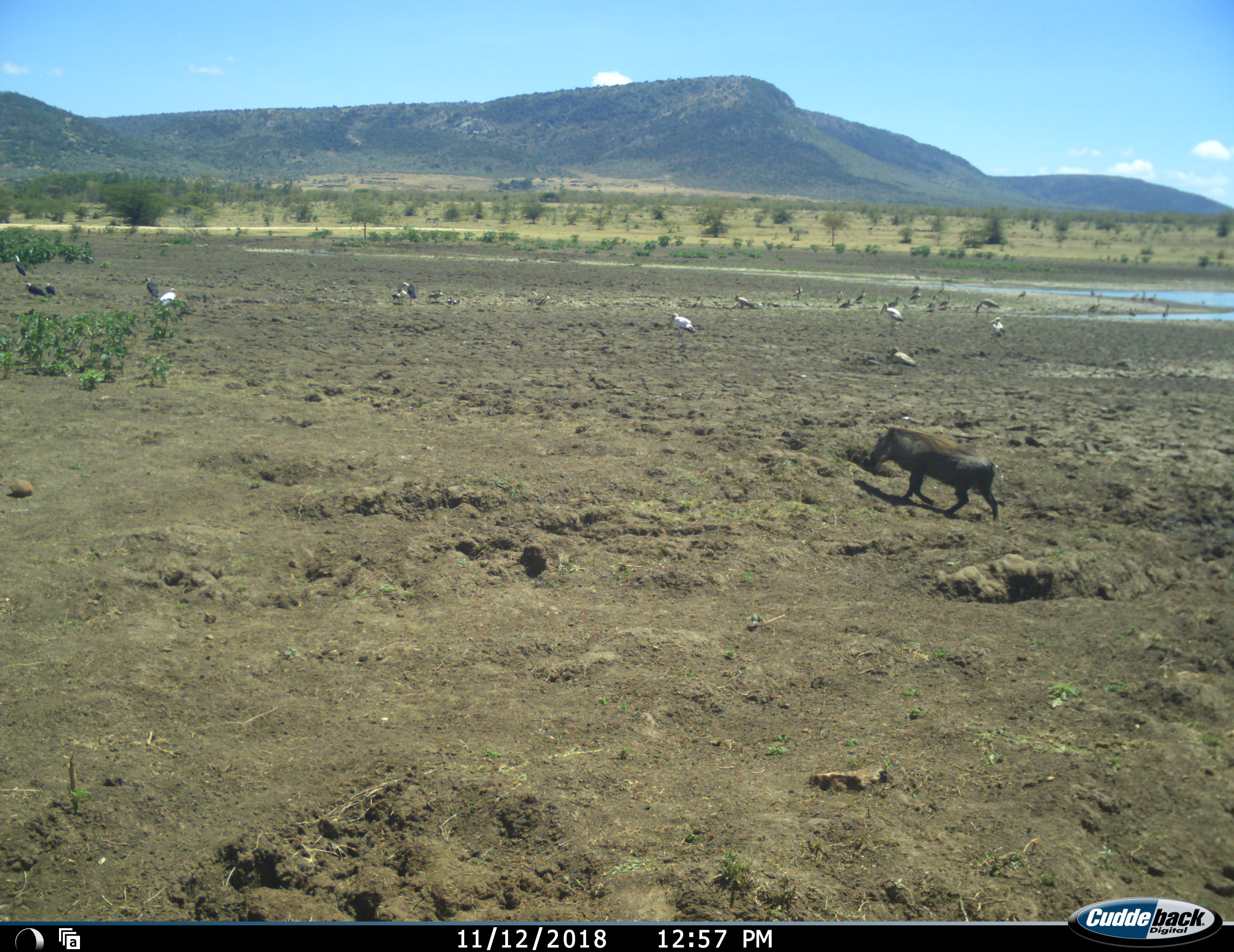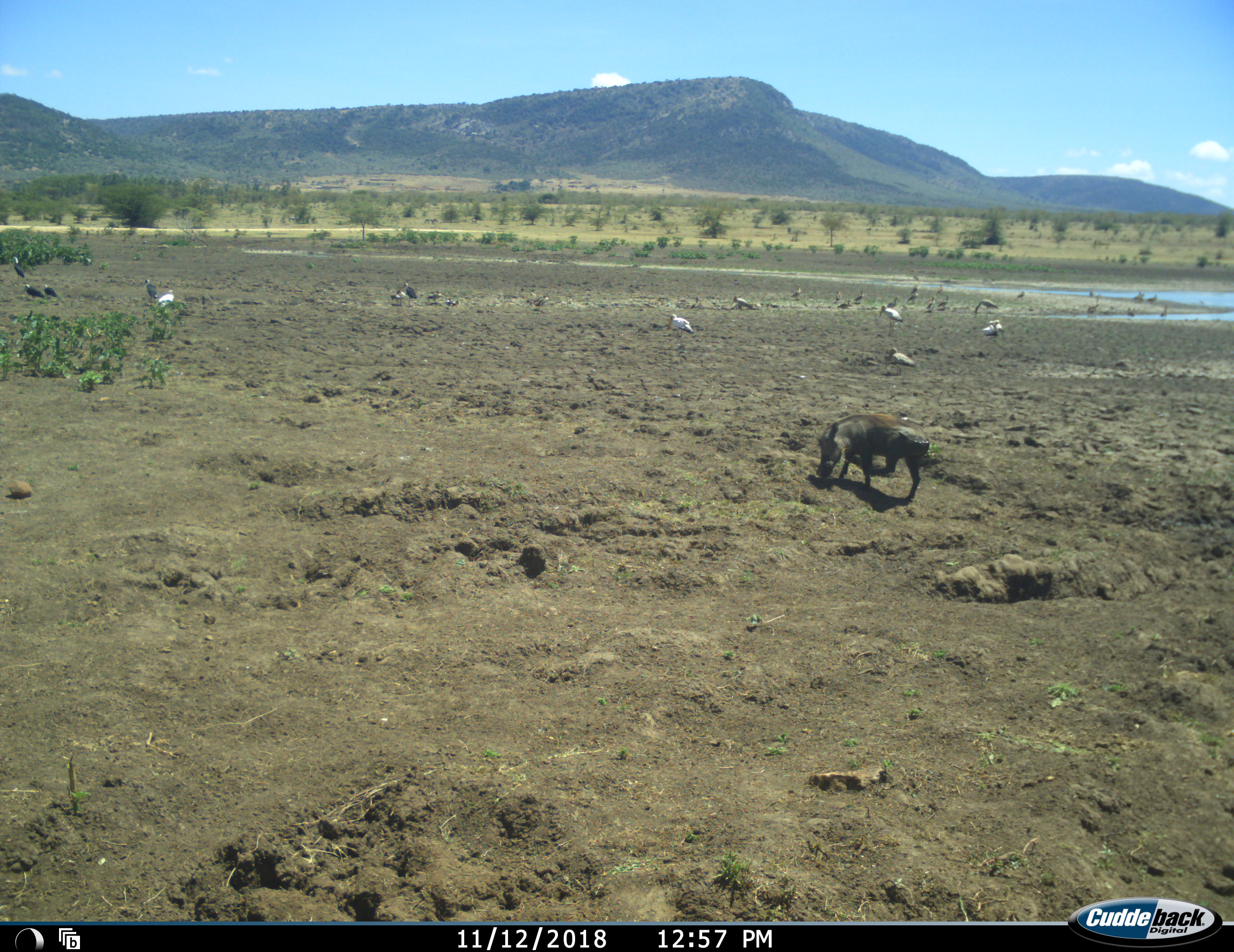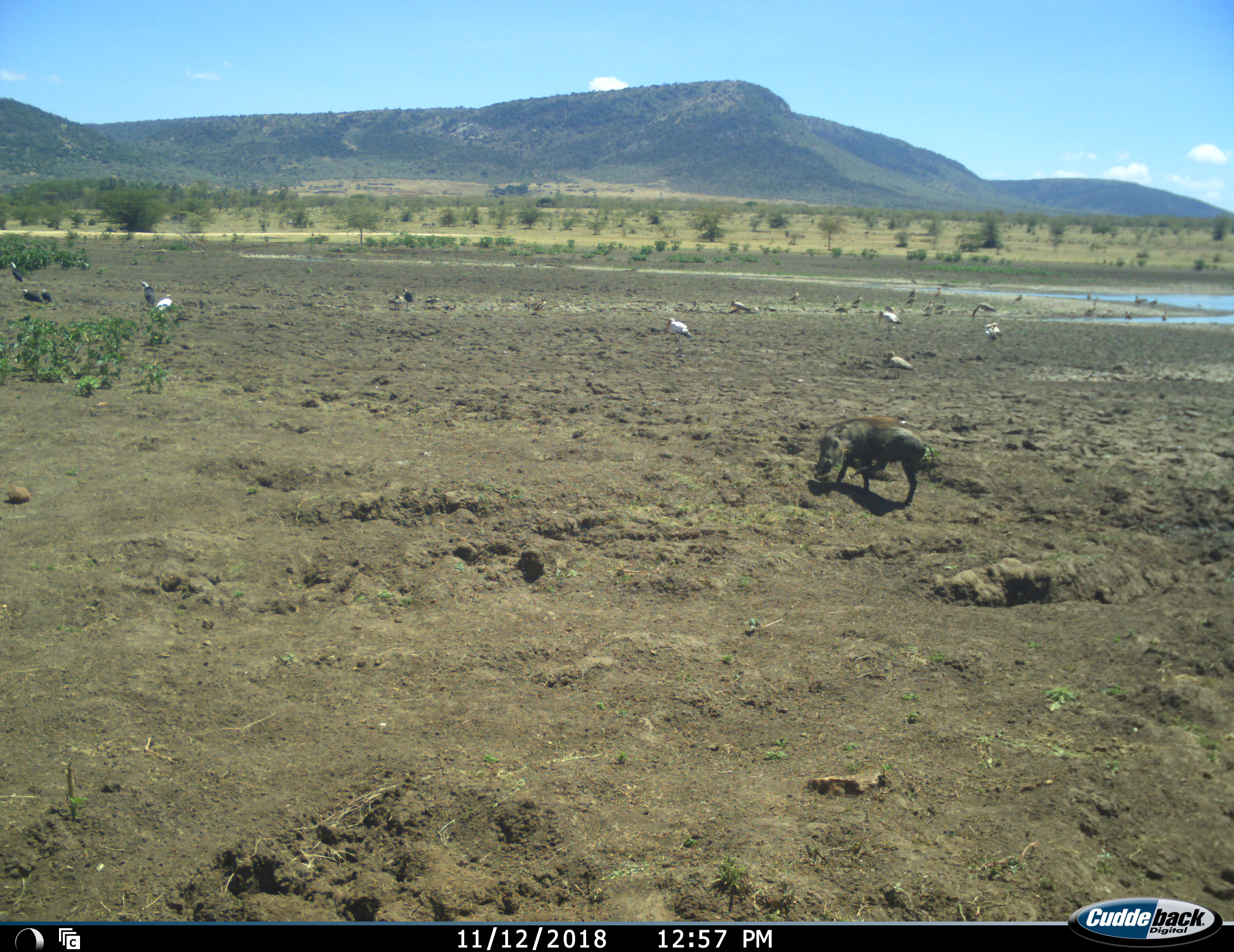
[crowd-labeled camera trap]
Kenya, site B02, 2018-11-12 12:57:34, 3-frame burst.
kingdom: Animalia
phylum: Chordata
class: Aves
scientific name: Aves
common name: bird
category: birdother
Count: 11-50.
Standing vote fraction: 86%.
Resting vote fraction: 14%.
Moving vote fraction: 29%.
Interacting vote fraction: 0%.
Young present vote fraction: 0%.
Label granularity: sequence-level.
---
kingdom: Animalia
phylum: Chordata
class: Mammalia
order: Artiodactyla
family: Suidae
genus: Phacochoerus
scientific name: Phacochoerus africanus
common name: warthog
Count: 1.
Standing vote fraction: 10%.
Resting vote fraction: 0%.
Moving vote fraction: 100%.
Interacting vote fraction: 0%.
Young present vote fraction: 0%.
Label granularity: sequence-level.